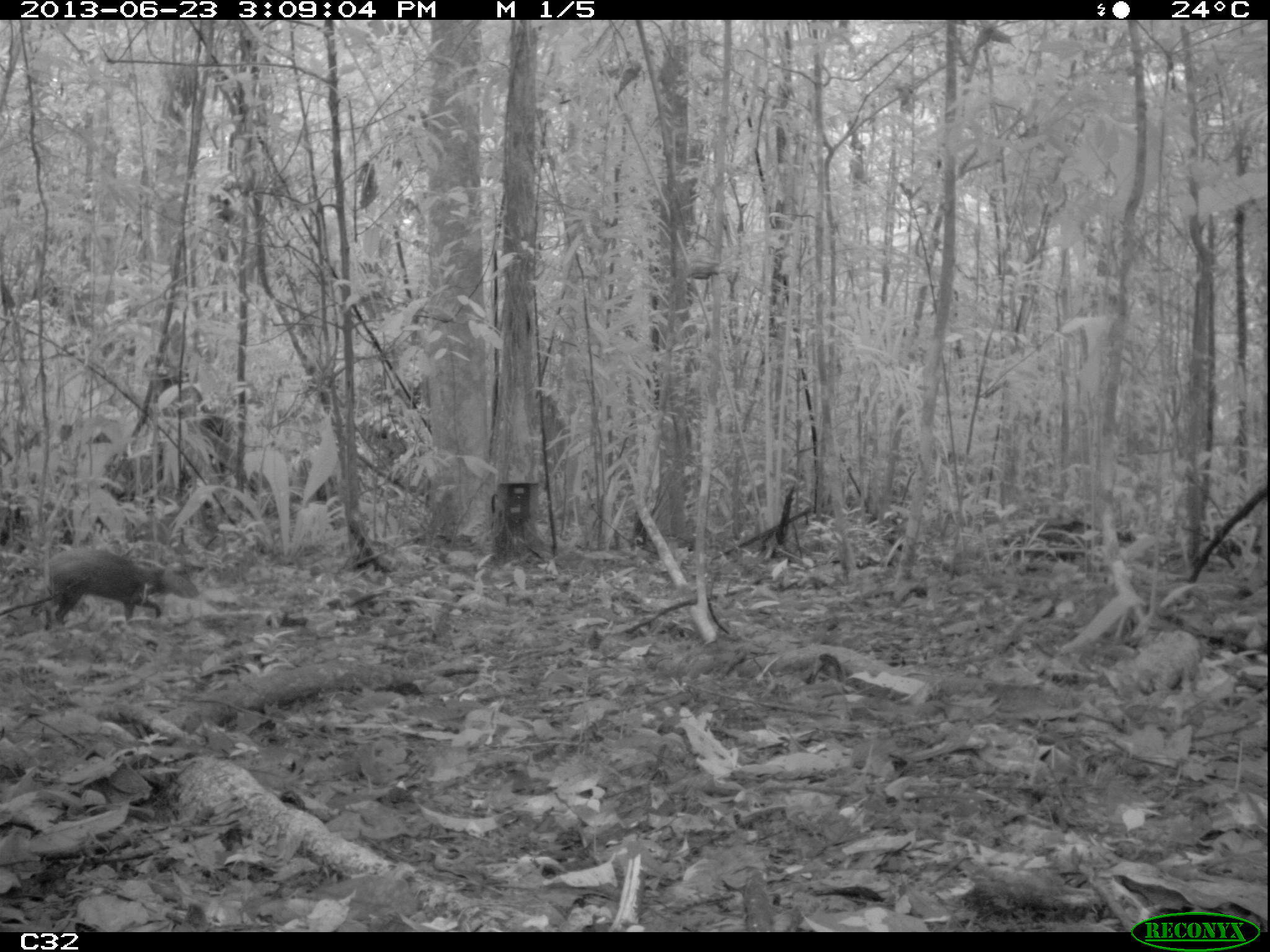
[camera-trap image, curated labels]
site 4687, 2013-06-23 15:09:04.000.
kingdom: Animalia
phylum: Chordata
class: Mammalia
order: Rodentia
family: Dasyproctidae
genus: Dasyprocta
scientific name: Dasyprocta leporina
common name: red-rumped agouti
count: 1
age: adult